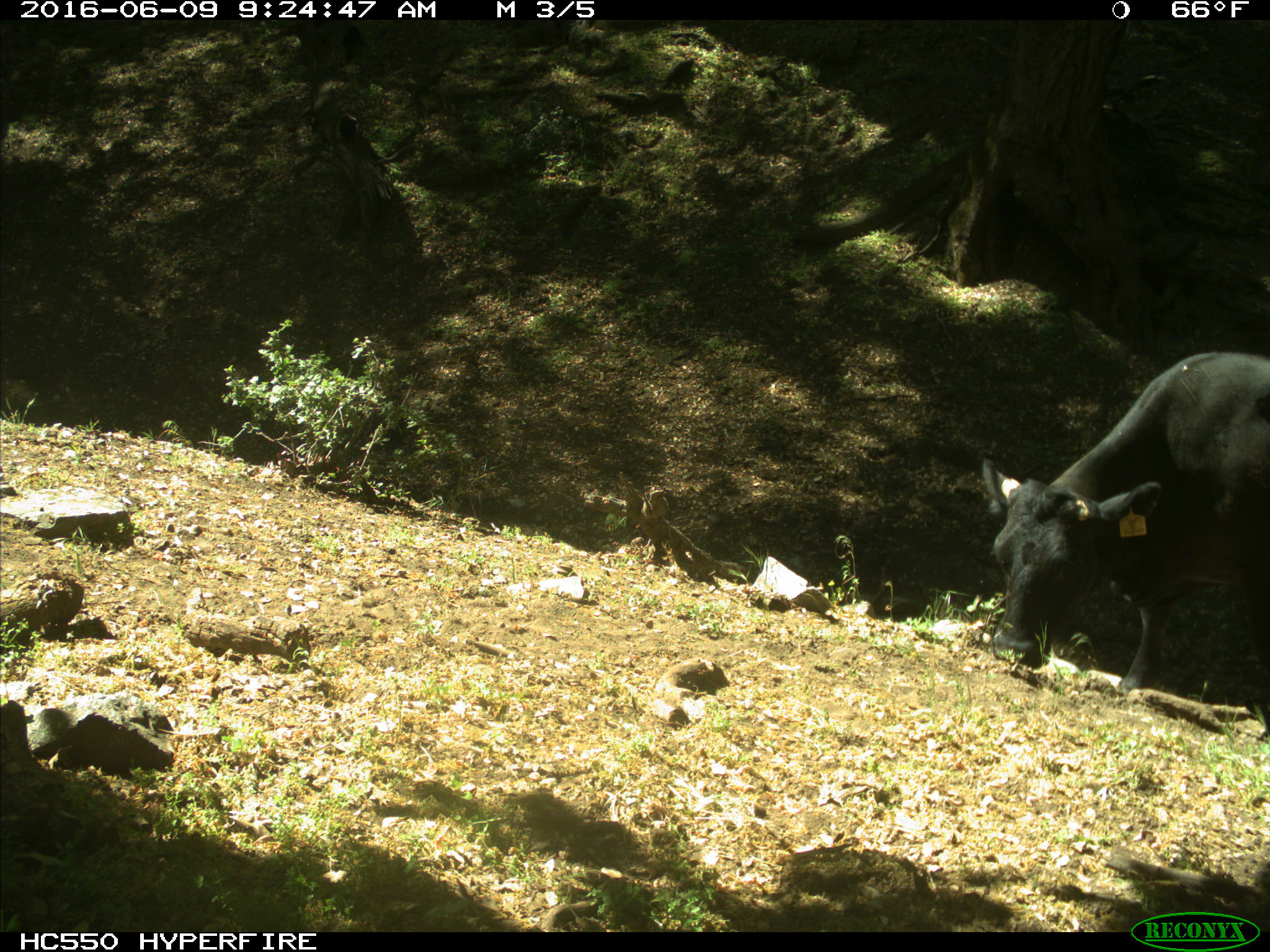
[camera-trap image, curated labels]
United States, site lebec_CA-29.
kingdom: Animalia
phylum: Chordata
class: Mammalia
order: Artiodactyla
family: Bovidae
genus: Bos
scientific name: Bos taurus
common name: domestic cow